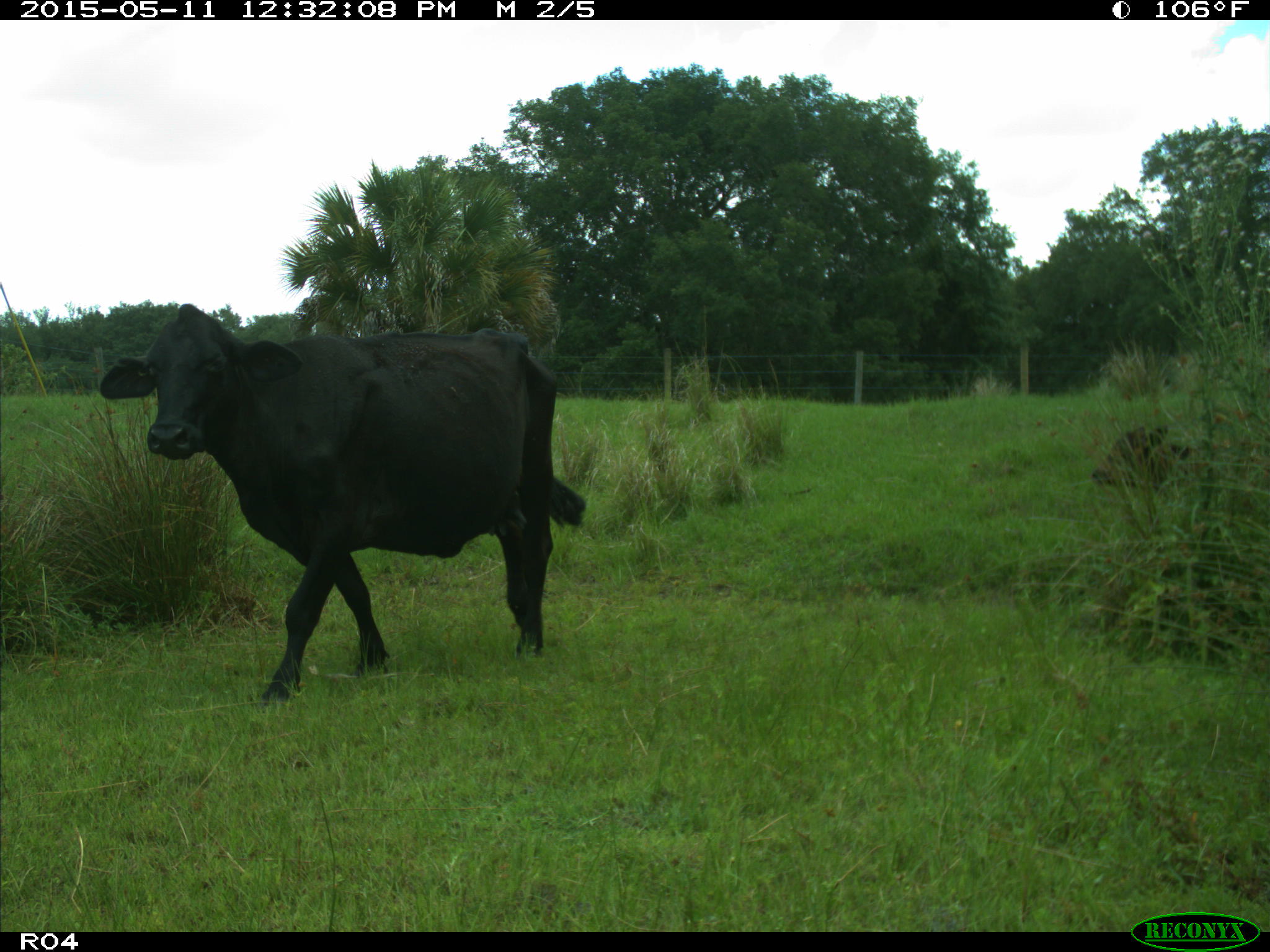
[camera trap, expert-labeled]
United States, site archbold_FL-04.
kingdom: Animalia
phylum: Chordata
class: Mammalia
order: Artiodactyla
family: Bovidae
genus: Bos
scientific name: Bos taurus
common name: domestic cow